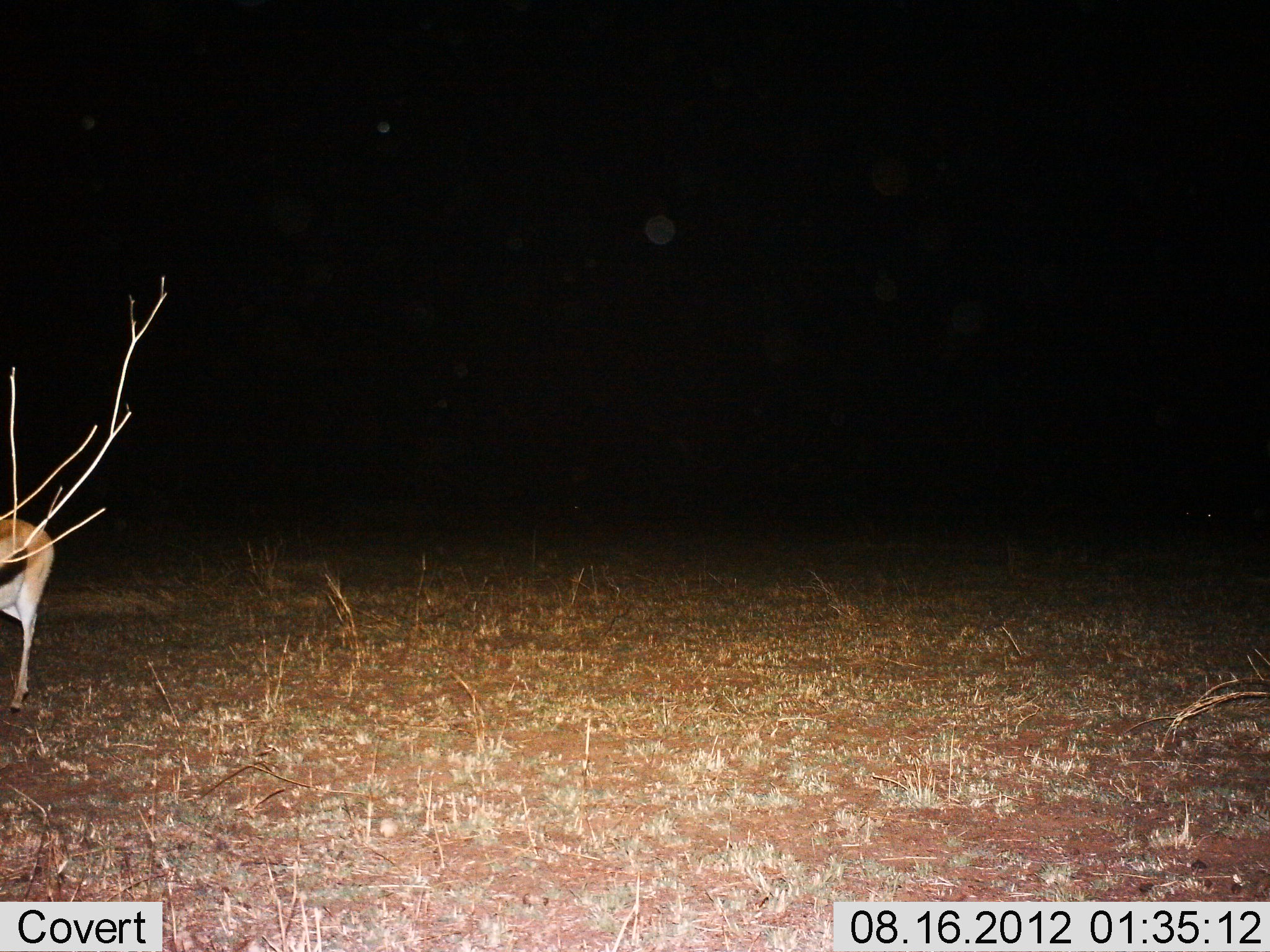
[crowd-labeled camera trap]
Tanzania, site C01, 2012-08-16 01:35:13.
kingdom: Animalia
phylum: Chordata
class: Mammalia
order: Artiodactyla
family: Bovidae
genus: Eudorcas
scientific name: Eudorcas thomsonii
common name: thomson's gazelle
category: gazellethomsons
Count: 1.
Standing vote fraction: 80%.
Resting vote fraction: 0%.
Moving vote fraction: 20%.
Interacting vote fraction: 0%.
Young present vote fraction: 0%.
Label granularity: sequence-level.